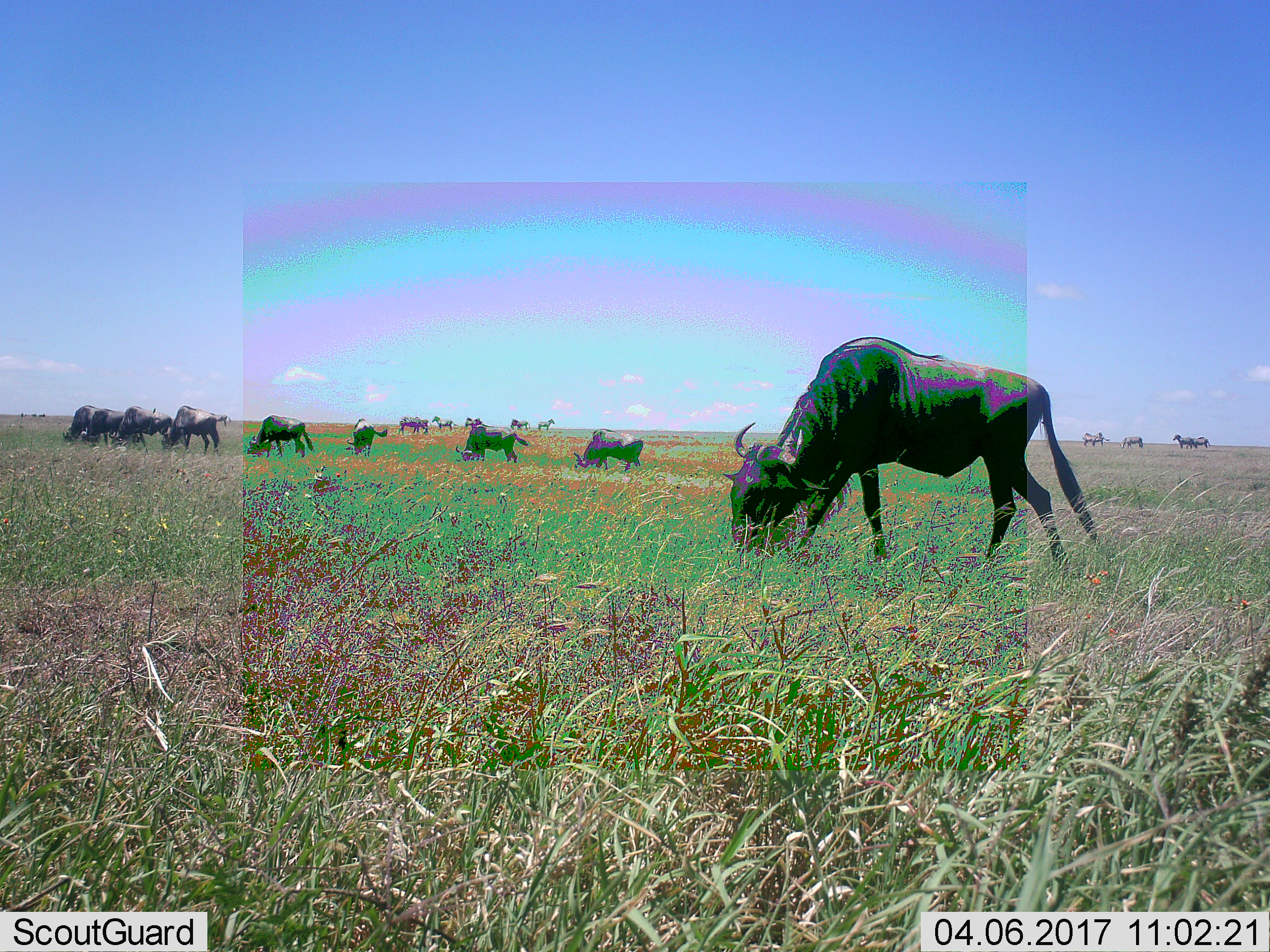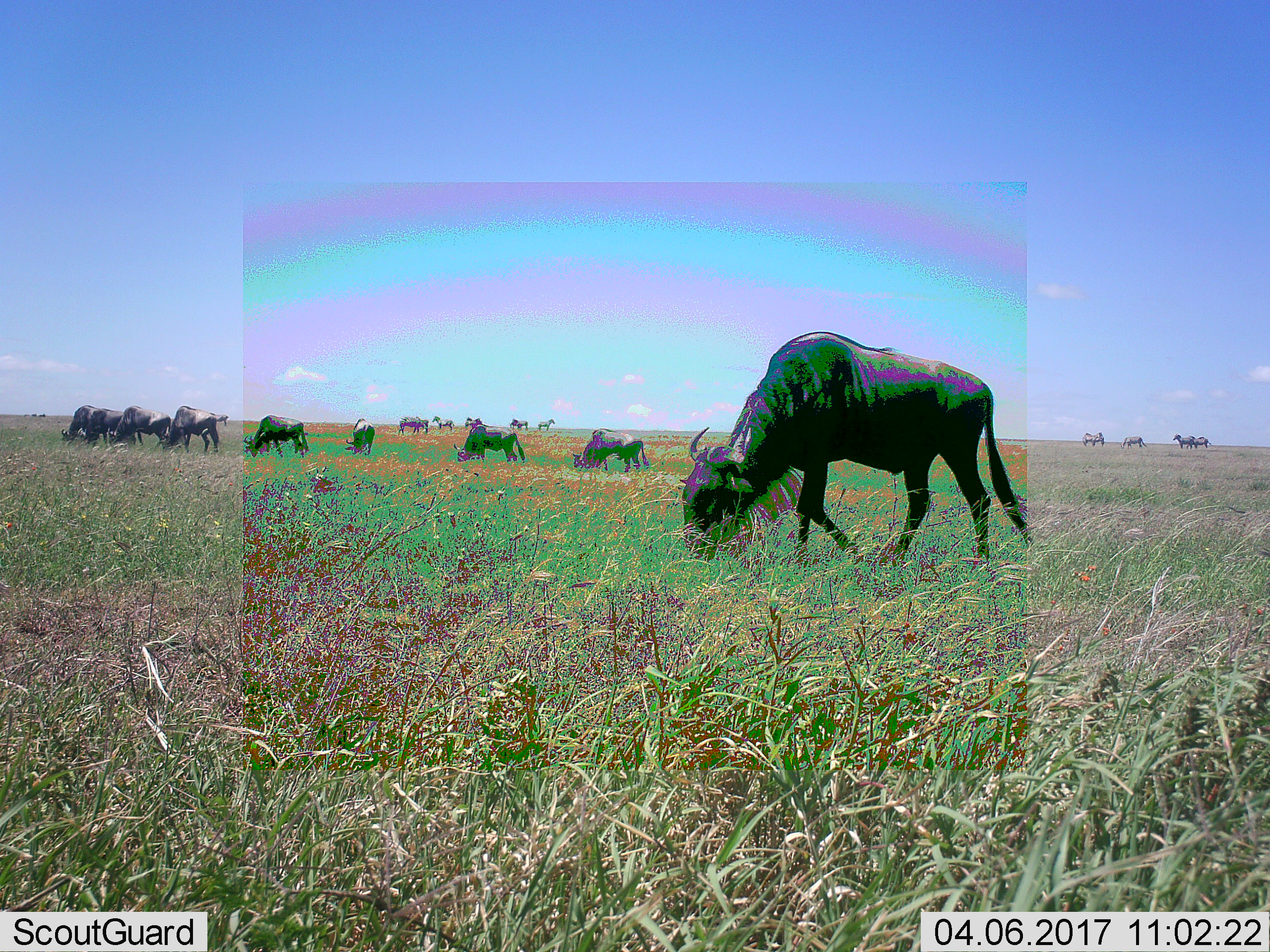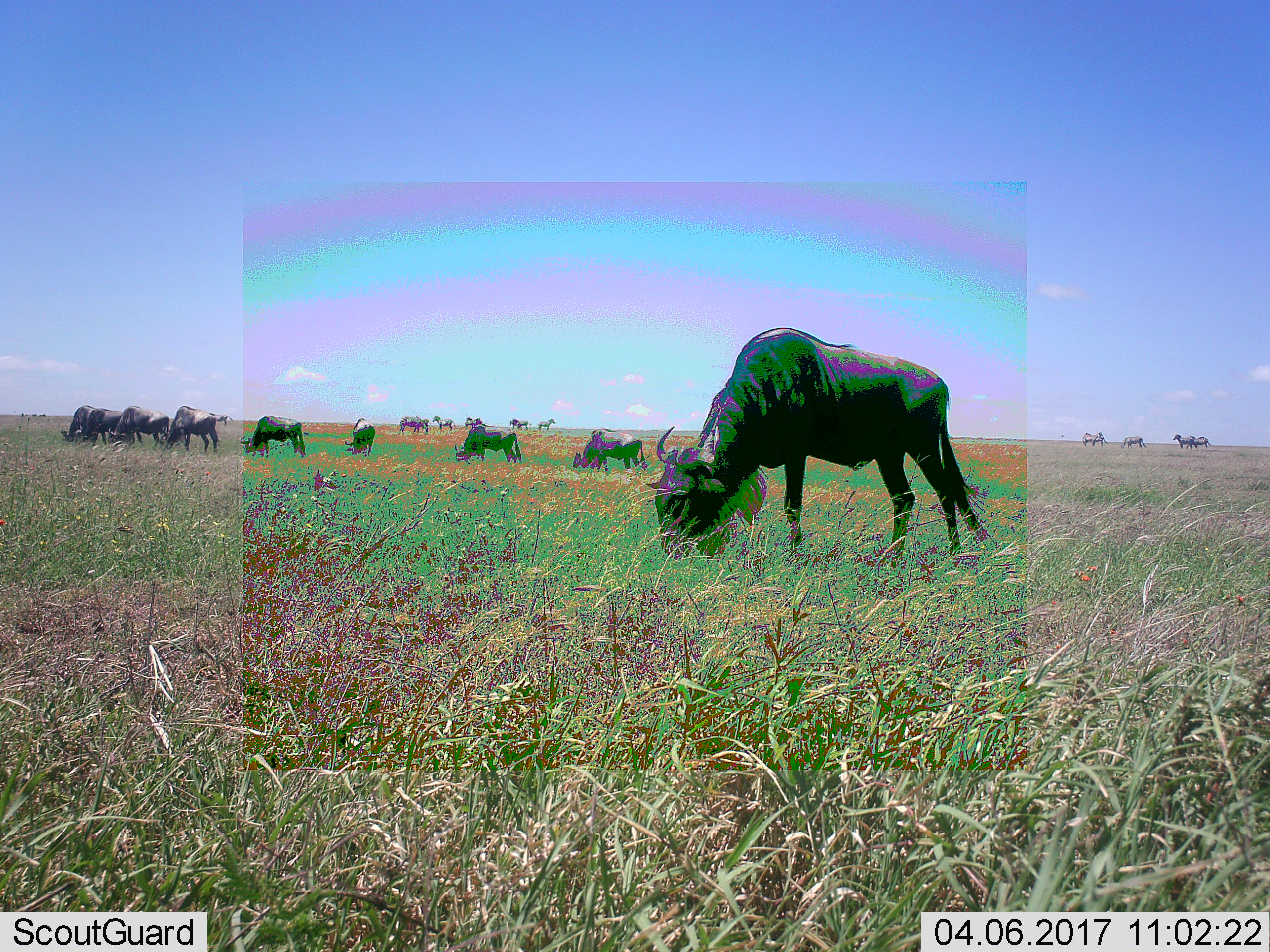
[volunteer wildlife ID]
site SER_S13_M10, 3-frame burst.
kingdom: Animalia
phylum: Chordata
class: Mammalia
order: Artiodactyla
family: Bovidae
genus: Connochaetes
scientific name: Connochaetes taurinus taurinus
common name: blue wildebeest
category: wildebeestblue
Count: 11-50.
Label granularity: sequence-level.